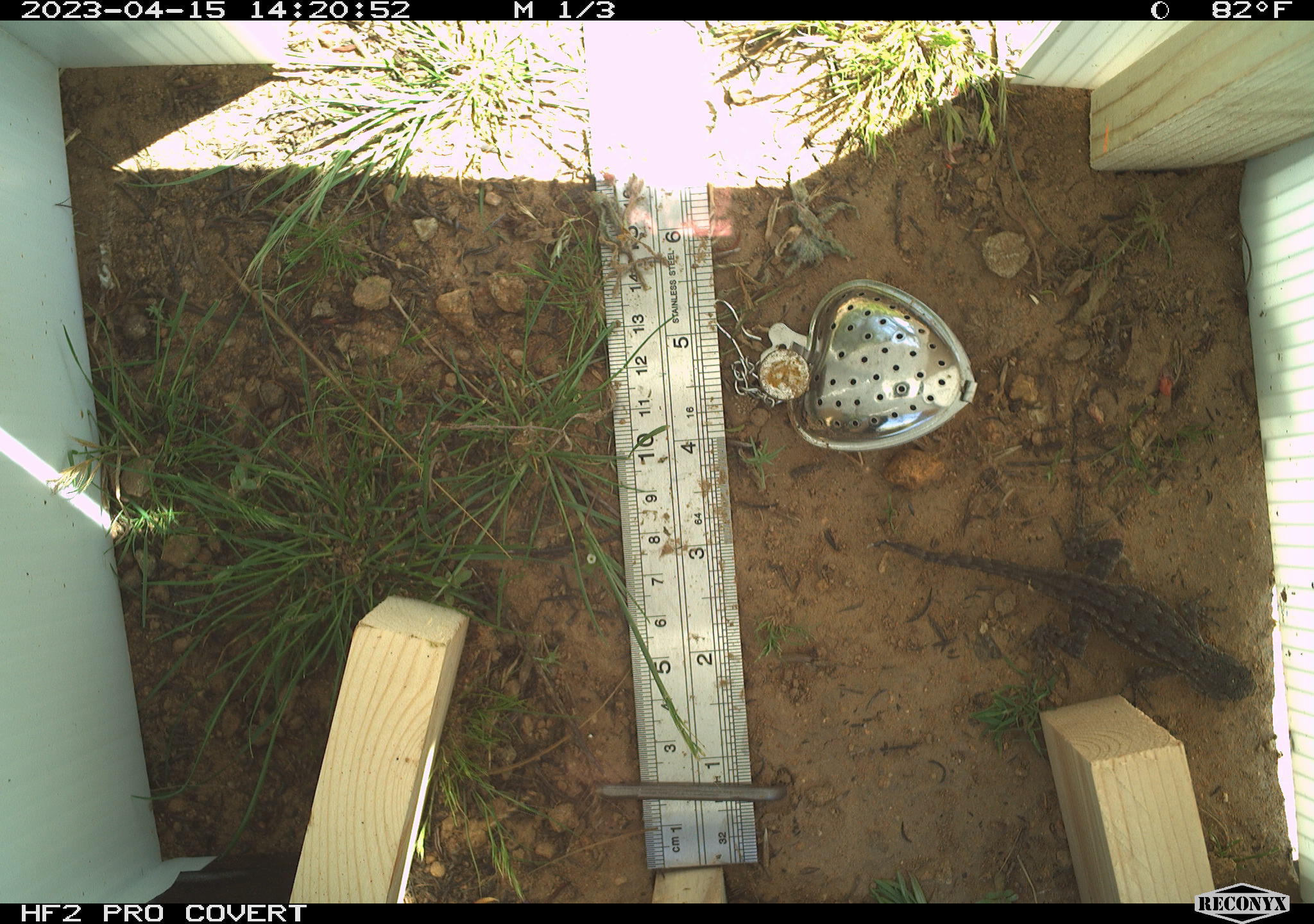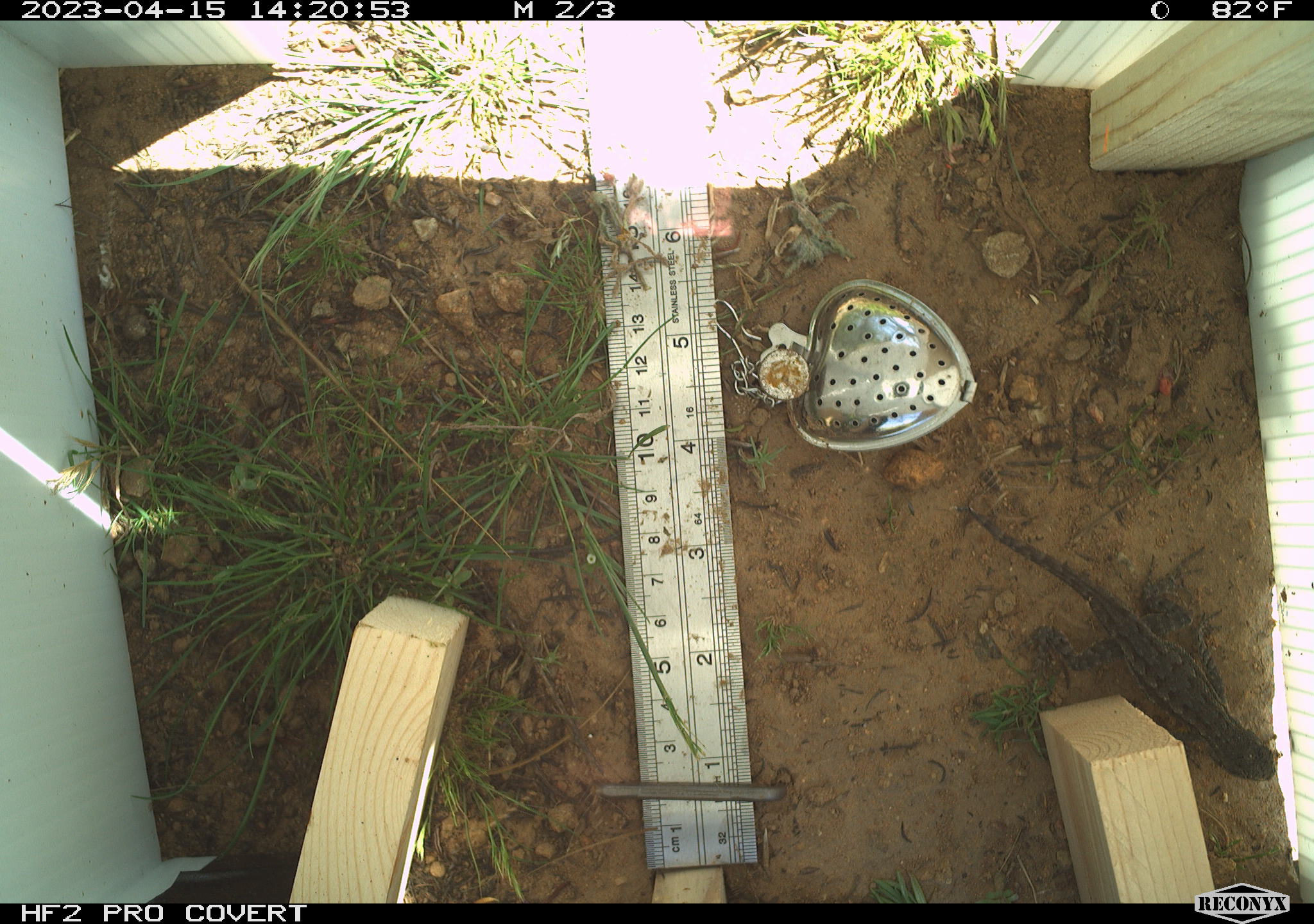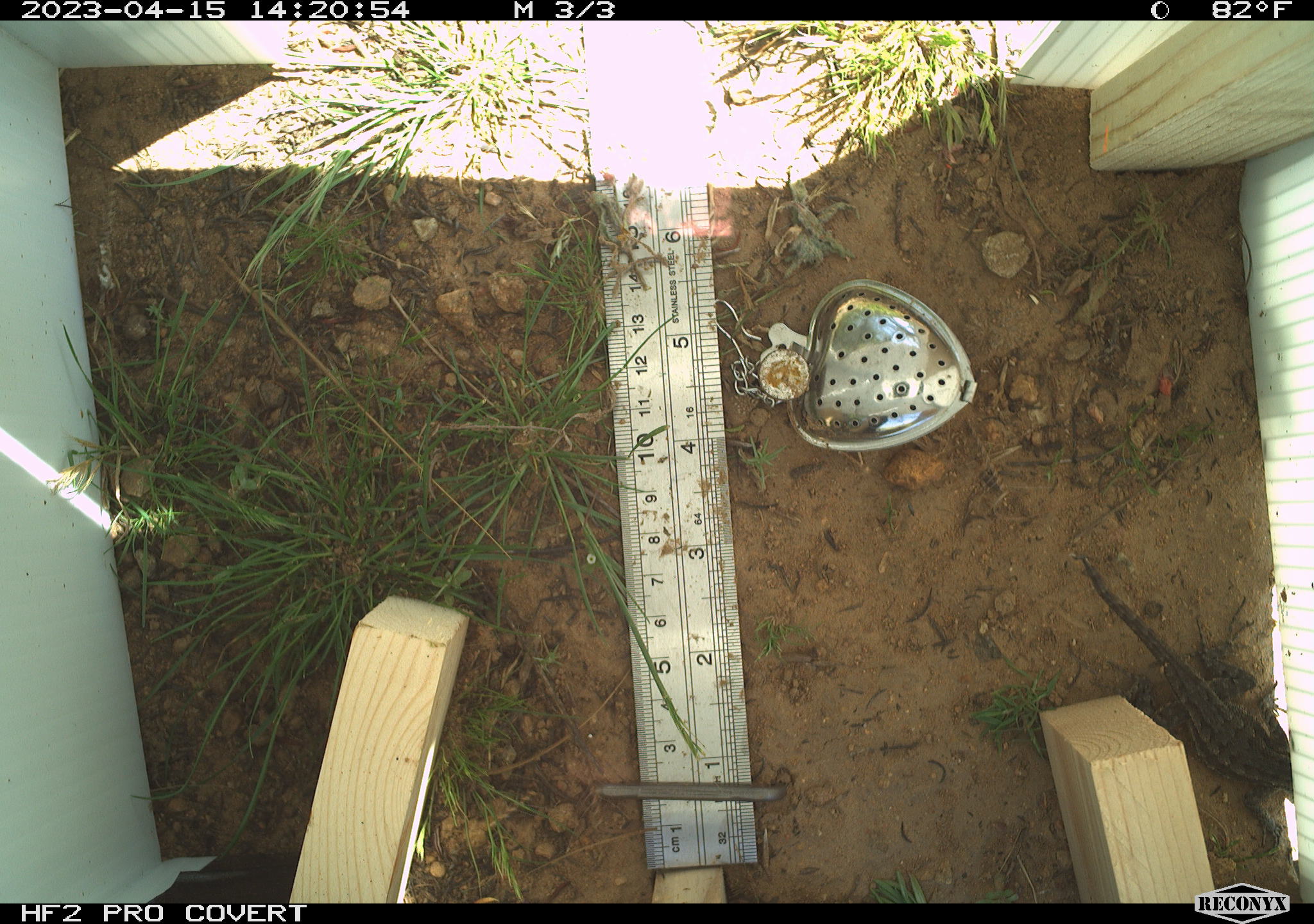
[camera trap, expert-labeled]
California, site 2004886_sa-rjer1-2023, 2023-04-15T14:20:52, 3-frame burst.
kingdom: Animalia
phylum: Chordata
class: Reptilia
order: Squamata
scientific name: Squamata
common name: lizards and snakes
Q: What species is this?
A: Lizards and snakes (Squamata).